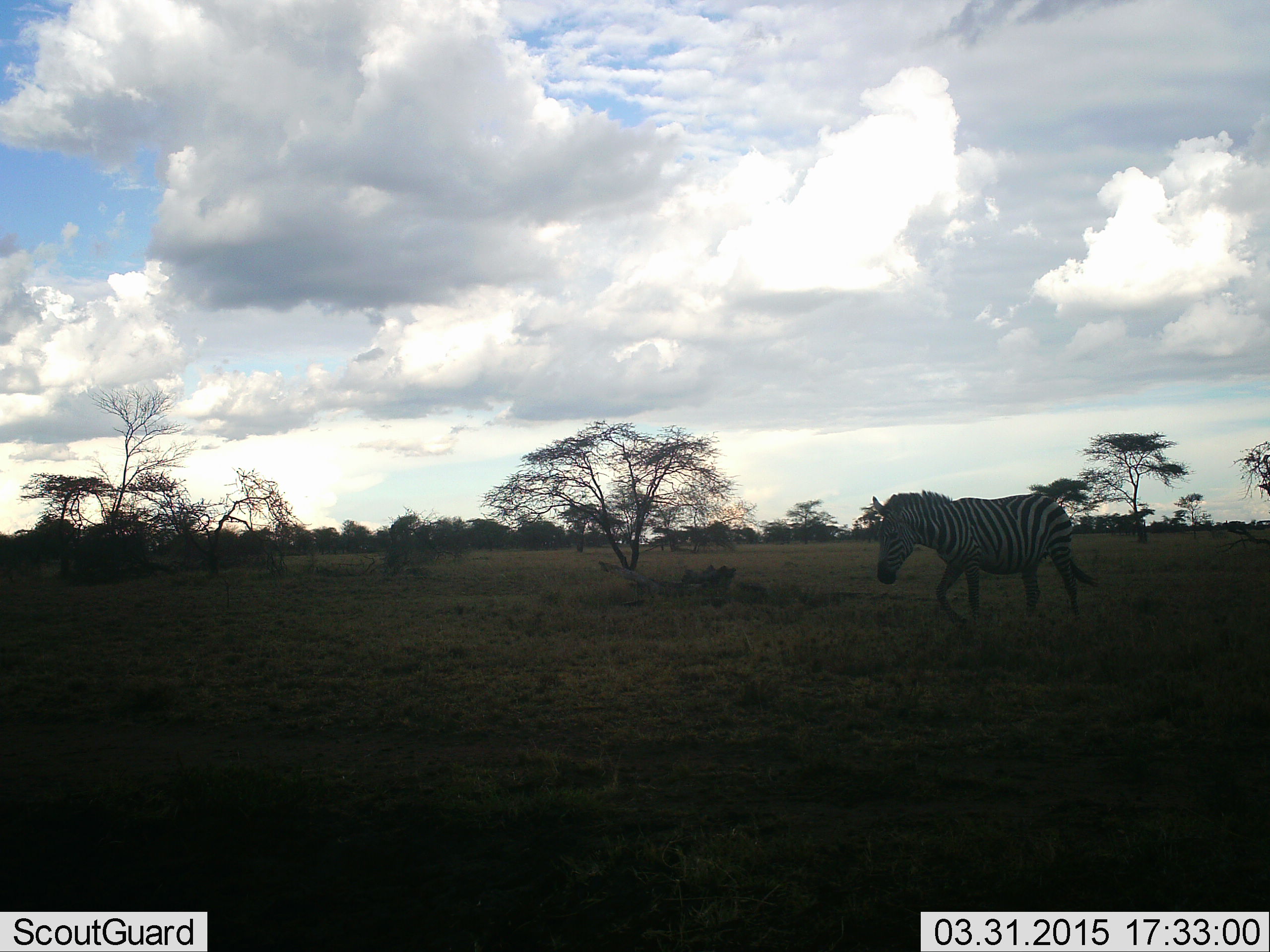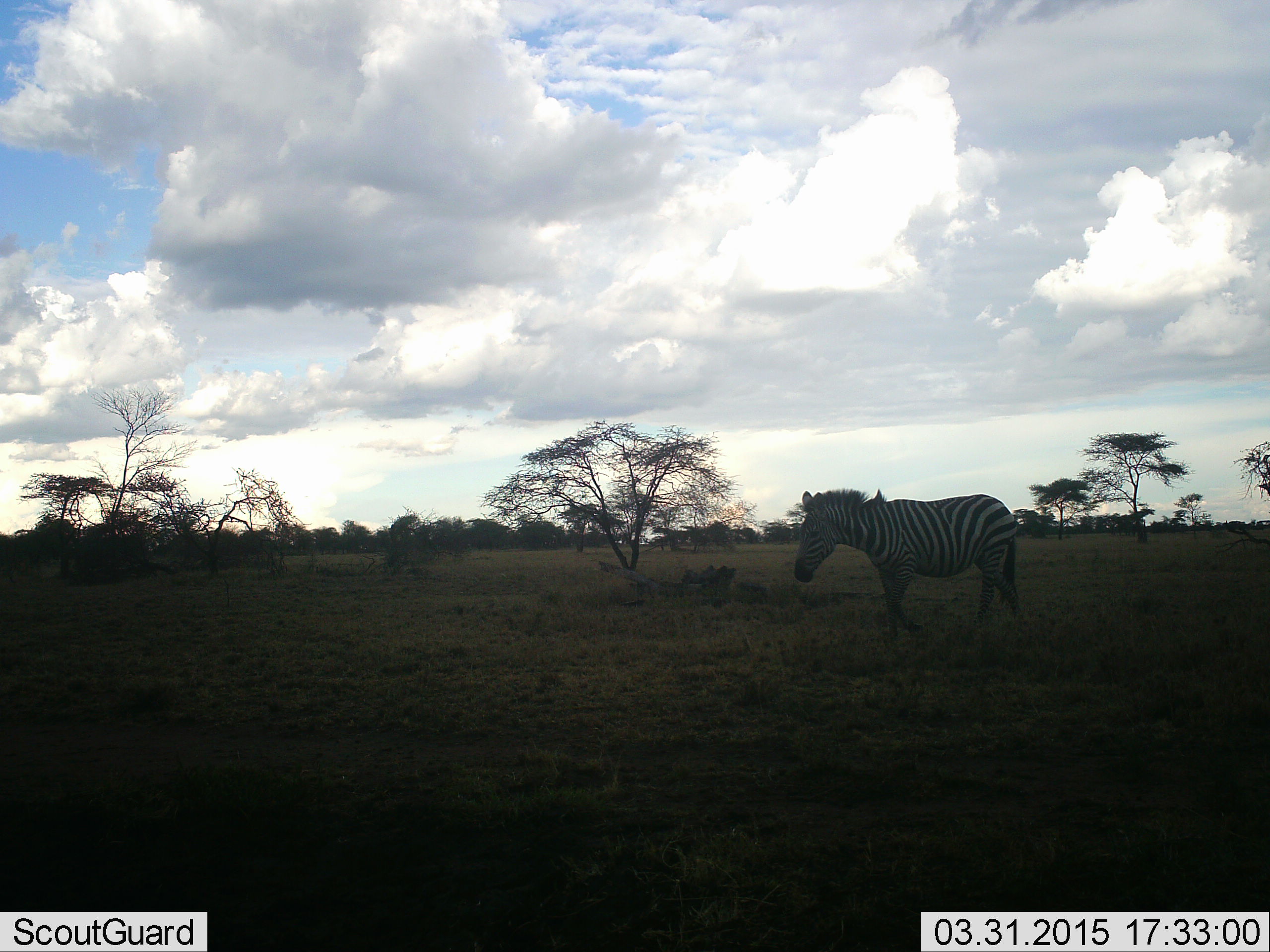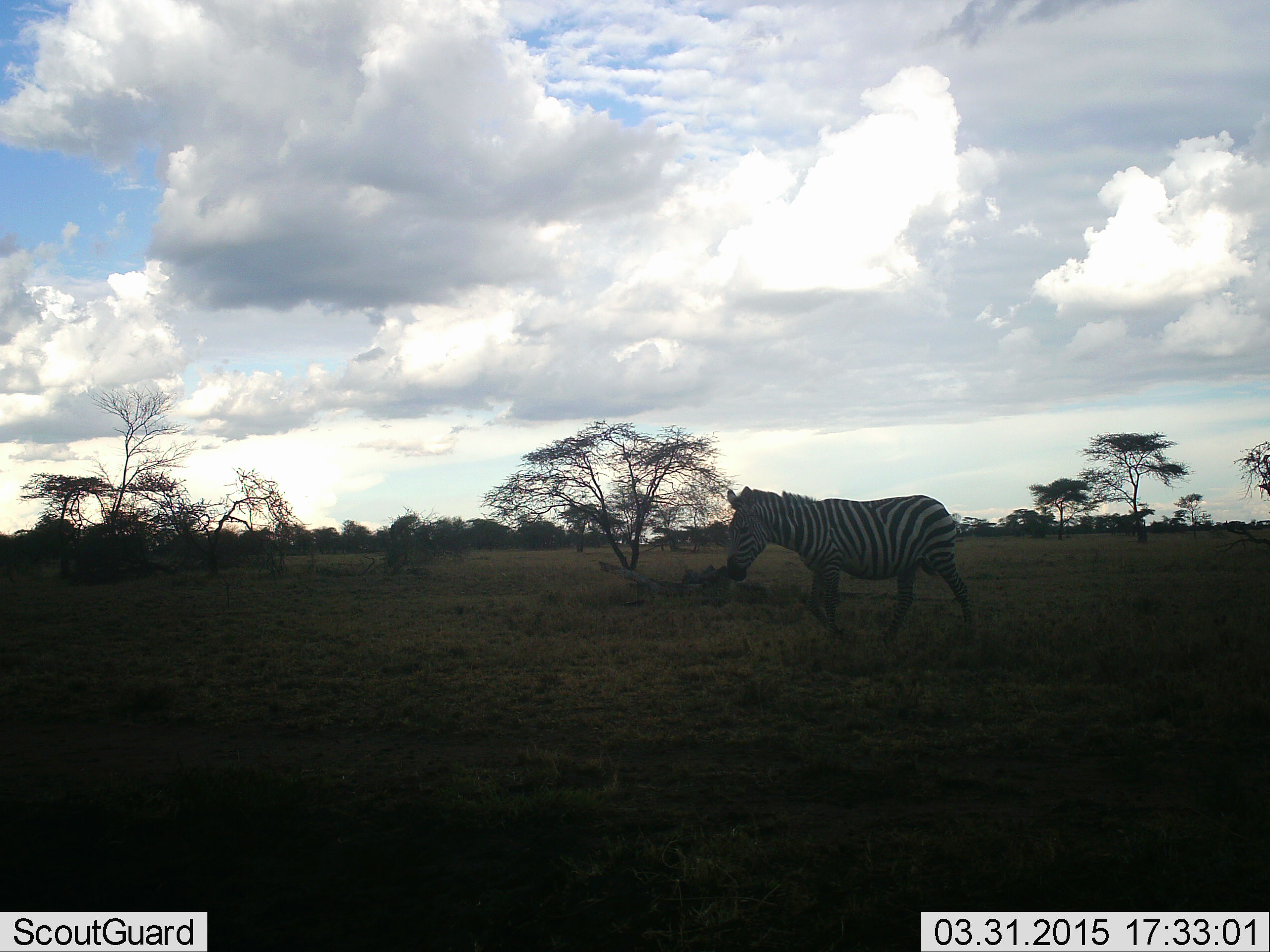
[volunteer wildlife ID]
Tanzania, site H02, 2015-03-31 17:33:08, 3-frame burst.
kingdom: Animalia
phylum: Chordata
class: Mammalia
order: Perissodactyla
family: Equidae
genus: Equus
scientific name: Equus quagga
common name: plains zebra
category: zebra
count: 1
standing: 30%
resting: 0%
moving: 70%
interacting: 0%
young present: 0%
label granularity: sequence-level